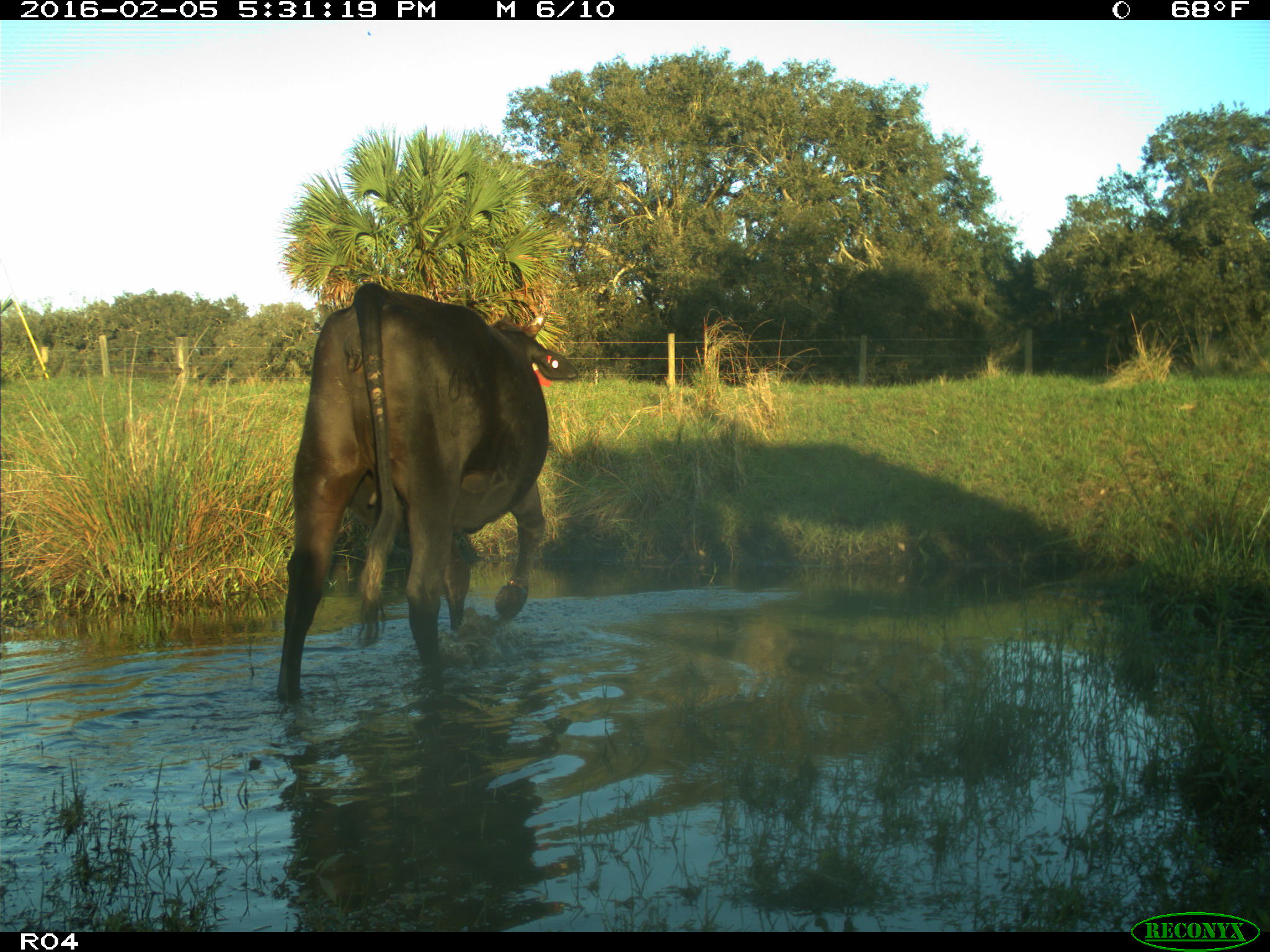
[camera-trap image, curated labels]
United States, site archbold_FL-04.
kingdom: Animalia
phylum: Chordata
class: Mammalia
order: Artiodactyla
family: Bovidae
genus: Bos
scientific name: Bos taurus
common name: domestic cow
Bos taurus (domestic cow).